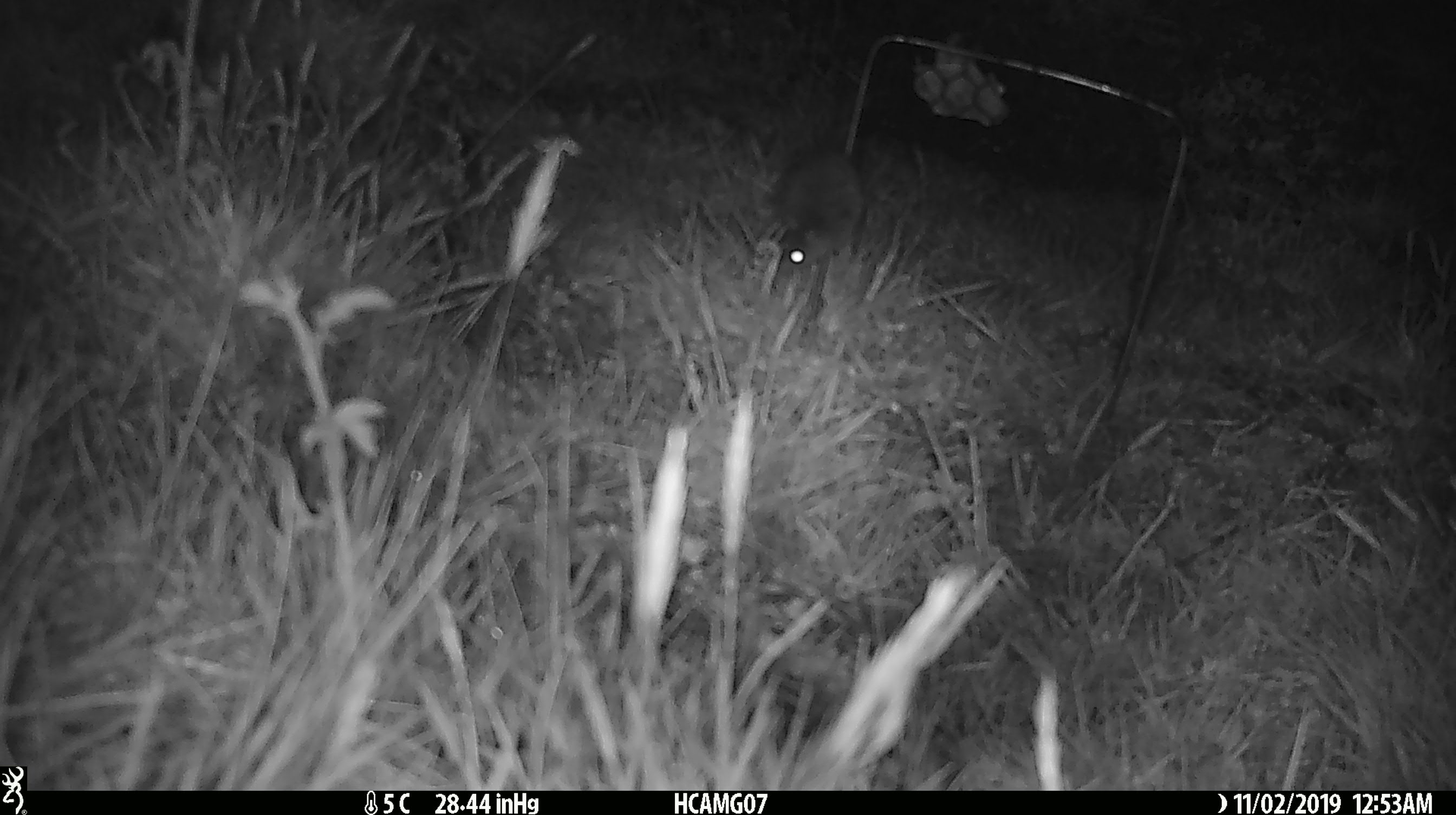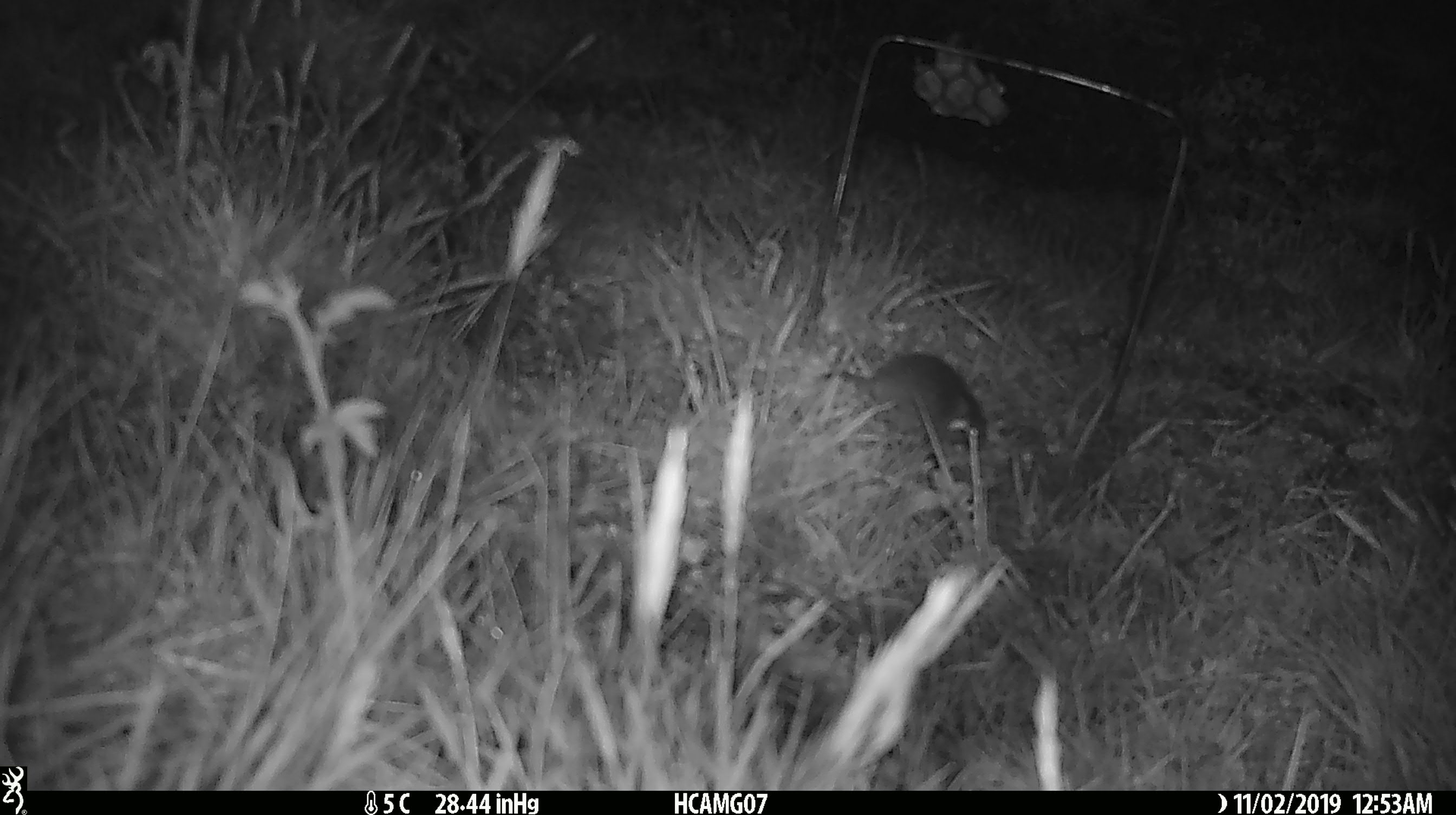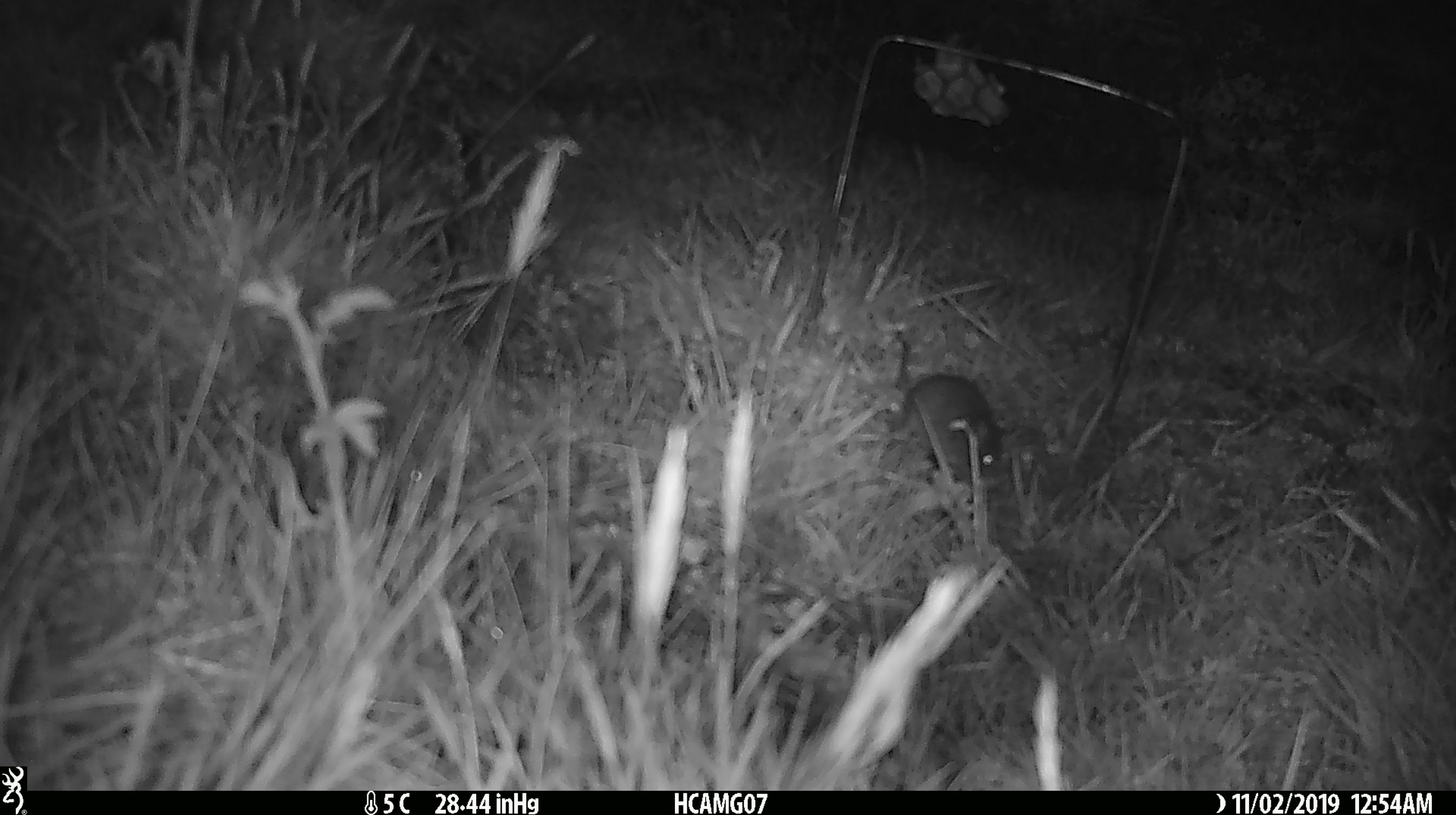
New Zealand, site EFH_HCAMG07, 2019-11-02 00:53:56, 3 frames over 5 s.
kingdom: Animalia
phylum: Chordata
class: Mammalia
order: Rodentia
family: Muridae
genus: Mus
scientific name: Mus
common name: mouse